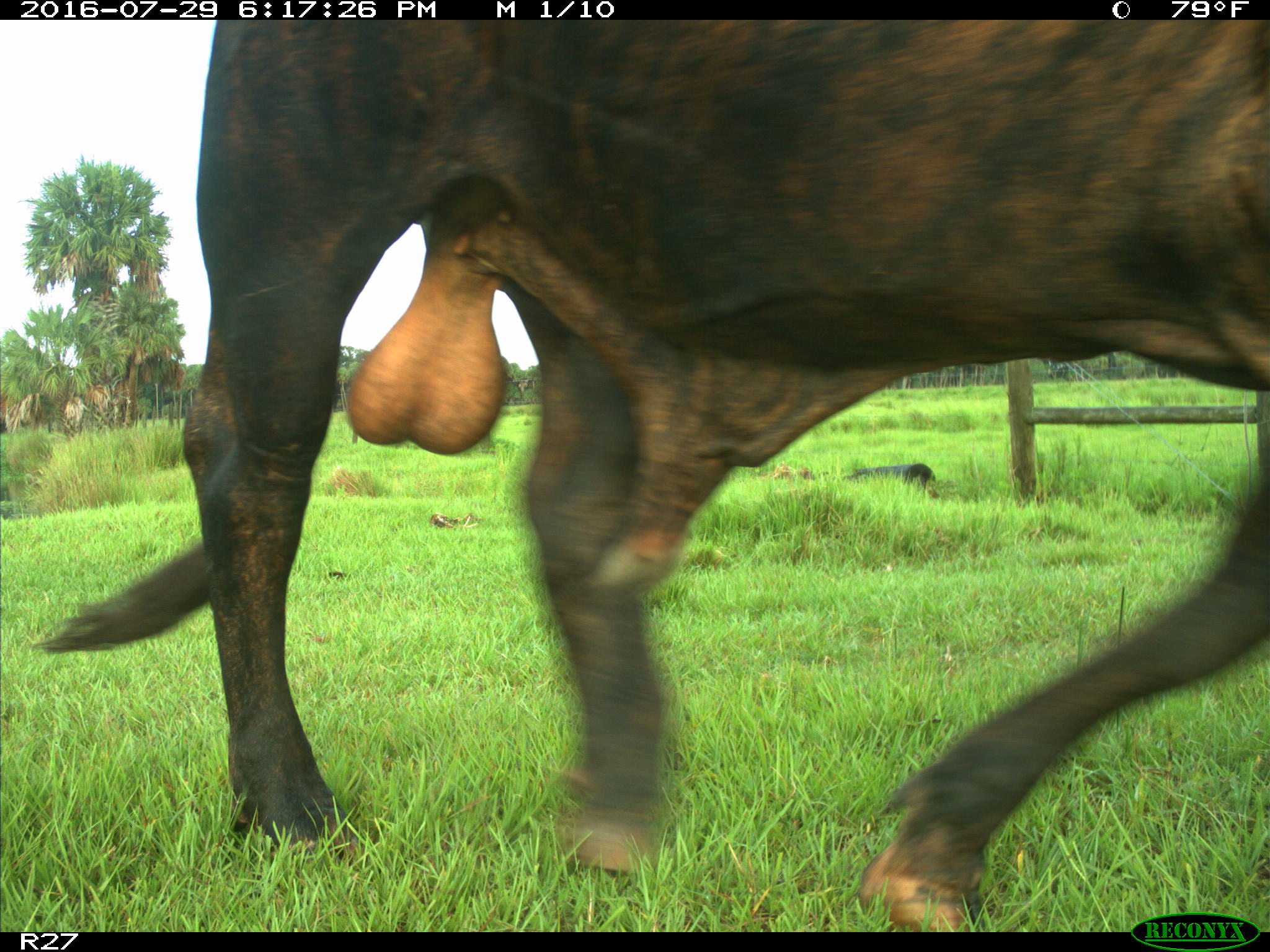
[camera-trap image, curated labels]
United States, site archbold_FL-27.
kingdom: Animalia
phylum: Chordata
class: Mammalia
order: Artiodactyla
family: Bovidae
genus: Bos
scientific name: Bos taurus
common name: domestic cow